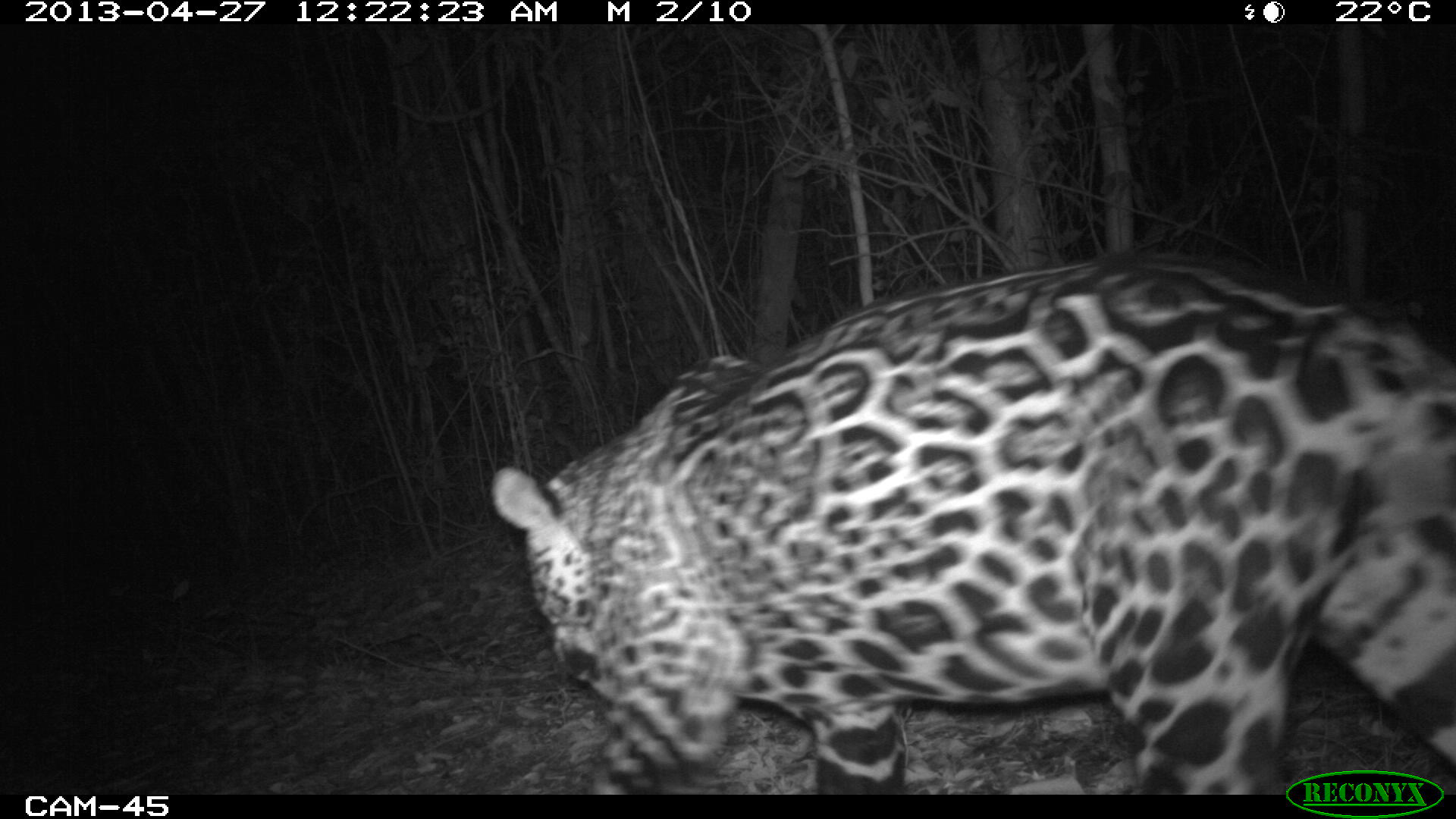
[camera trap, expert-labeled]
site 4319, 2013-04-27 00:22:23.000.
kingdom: Animalia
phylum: Chordata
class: Mammalia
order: Carnivora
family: Felidae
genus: Panthera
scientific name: Panthera onca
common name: jaguar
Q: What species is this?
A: Panthera onca (jaguar).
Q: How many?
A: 1.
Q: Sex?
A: Male.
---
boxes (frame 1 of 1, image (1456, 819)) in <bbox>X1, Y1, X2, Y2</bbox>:
panthera onca: <bbox>490, 250, 1456, 795</bbox>